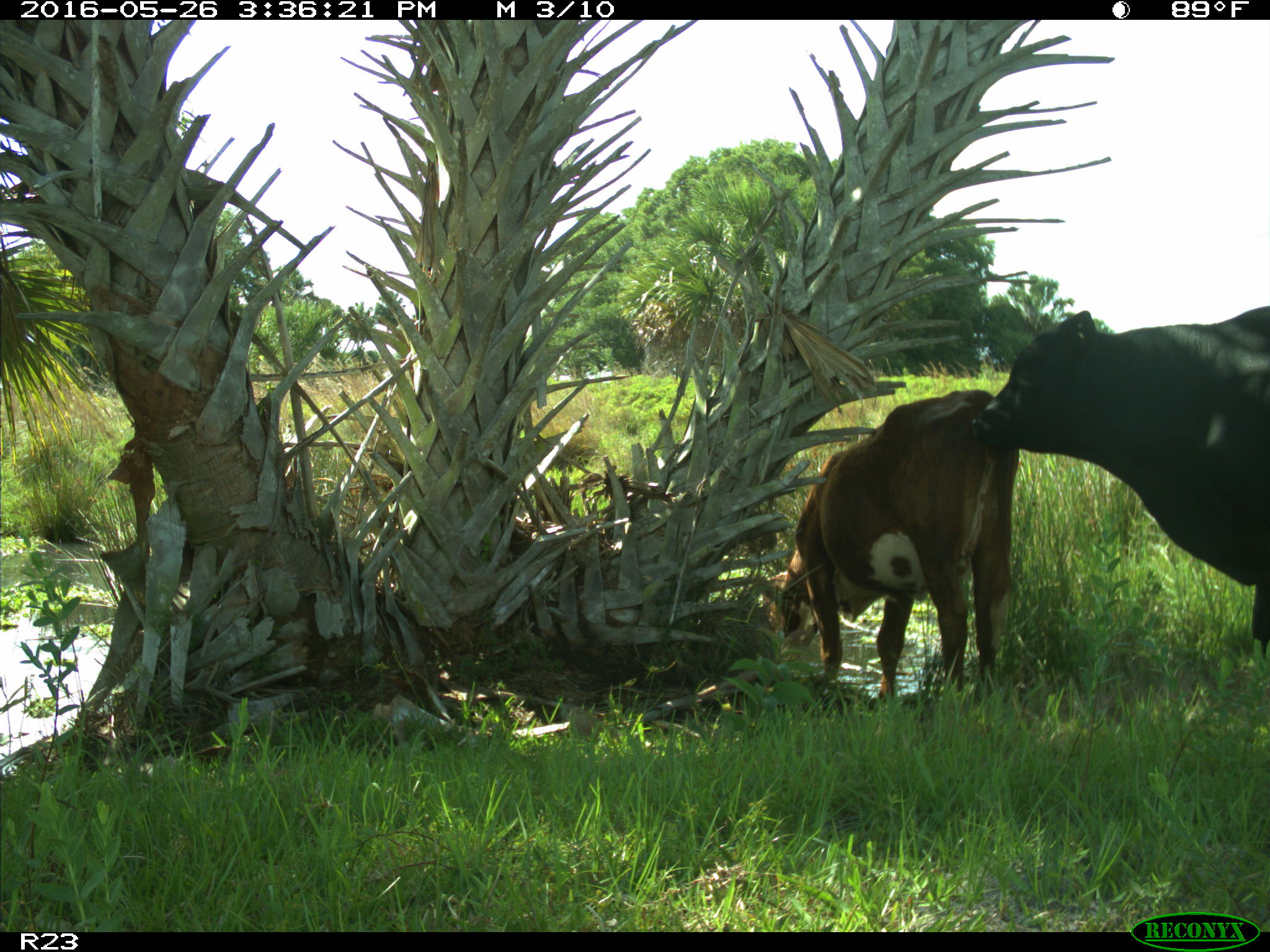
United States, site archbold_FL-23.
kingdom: Animalia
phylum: Chordata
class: Mammalia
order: Artiodactyla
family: Bovidae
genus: Bos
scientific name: Bos taurus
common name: domestic cow